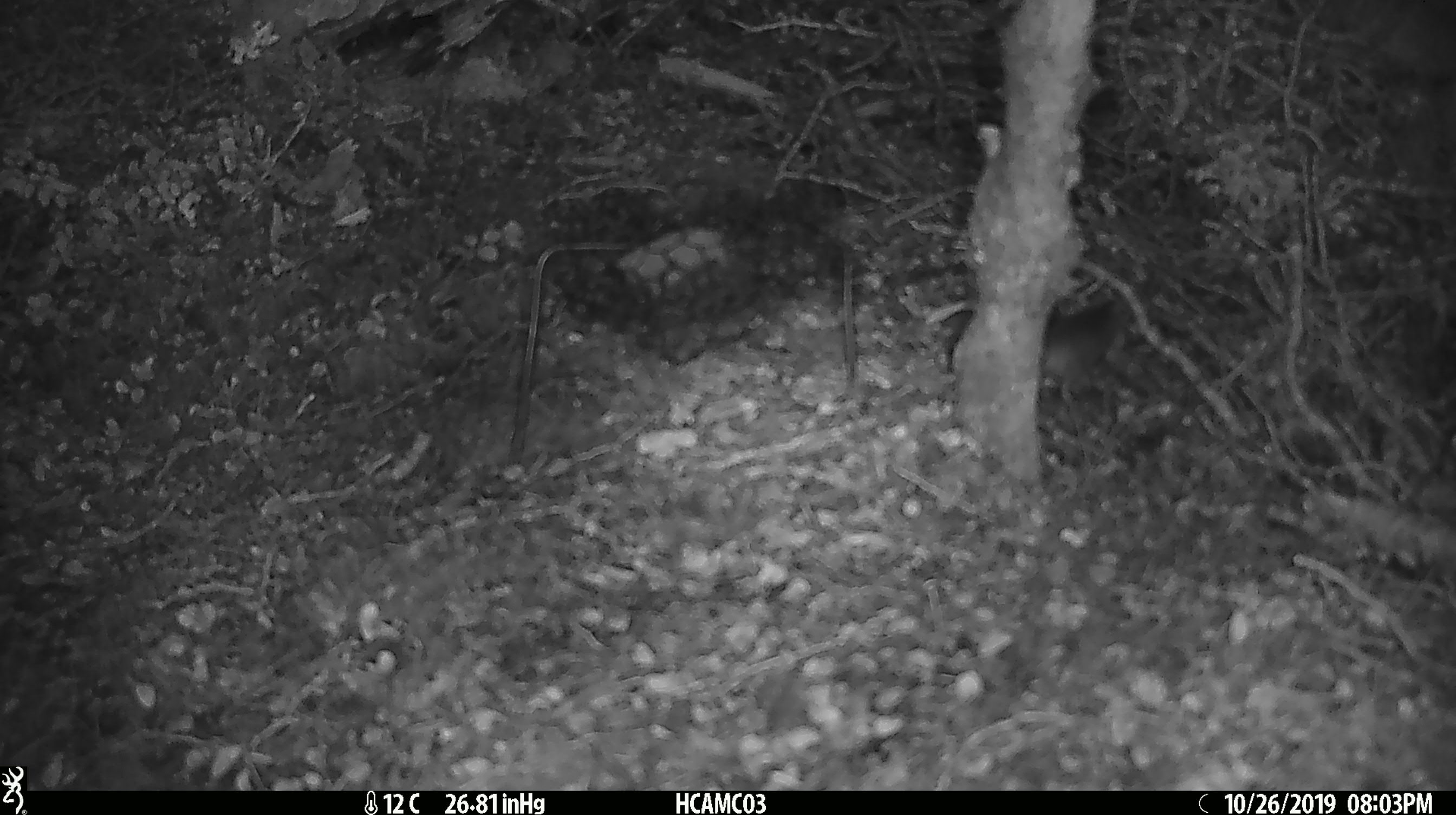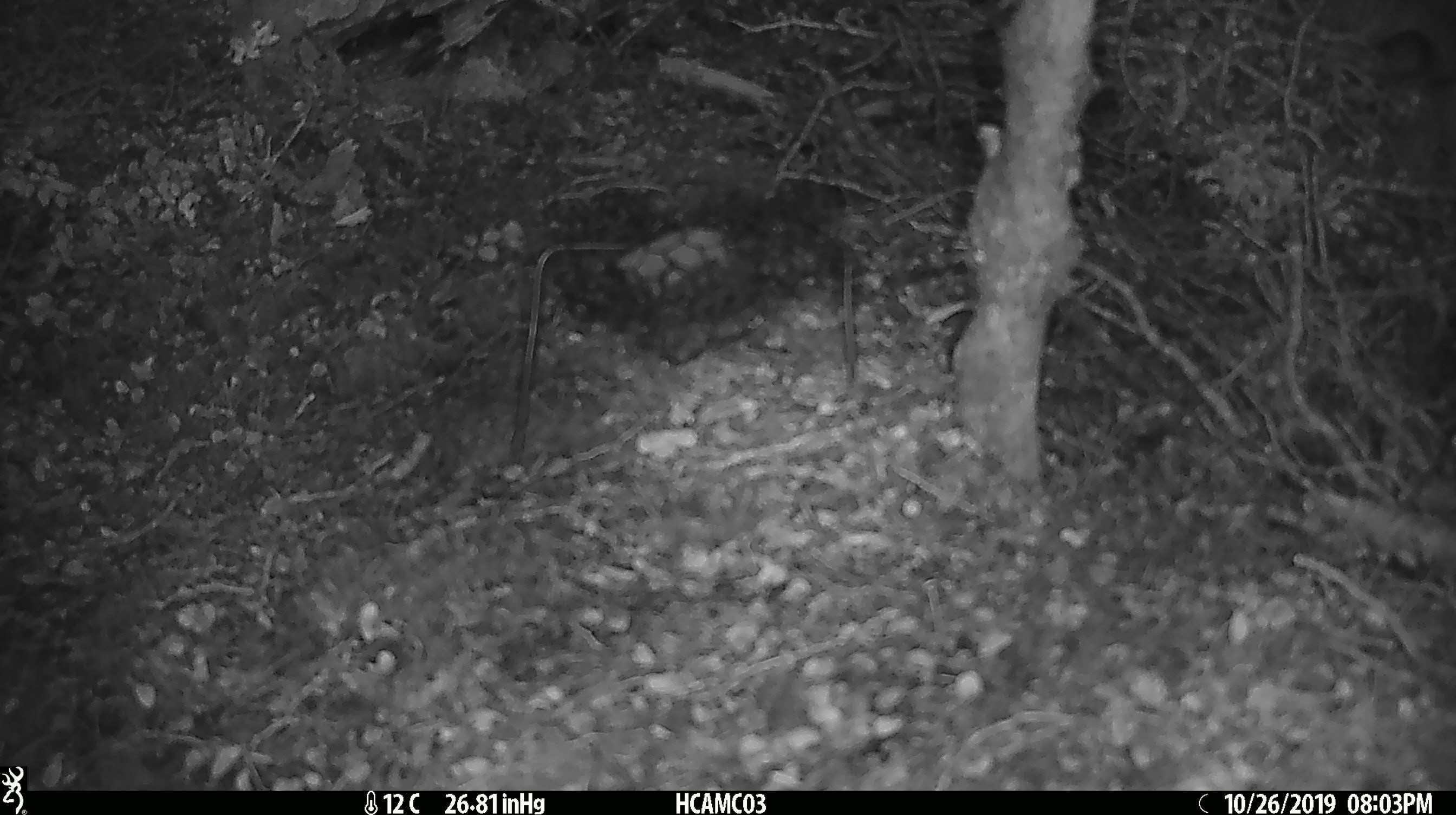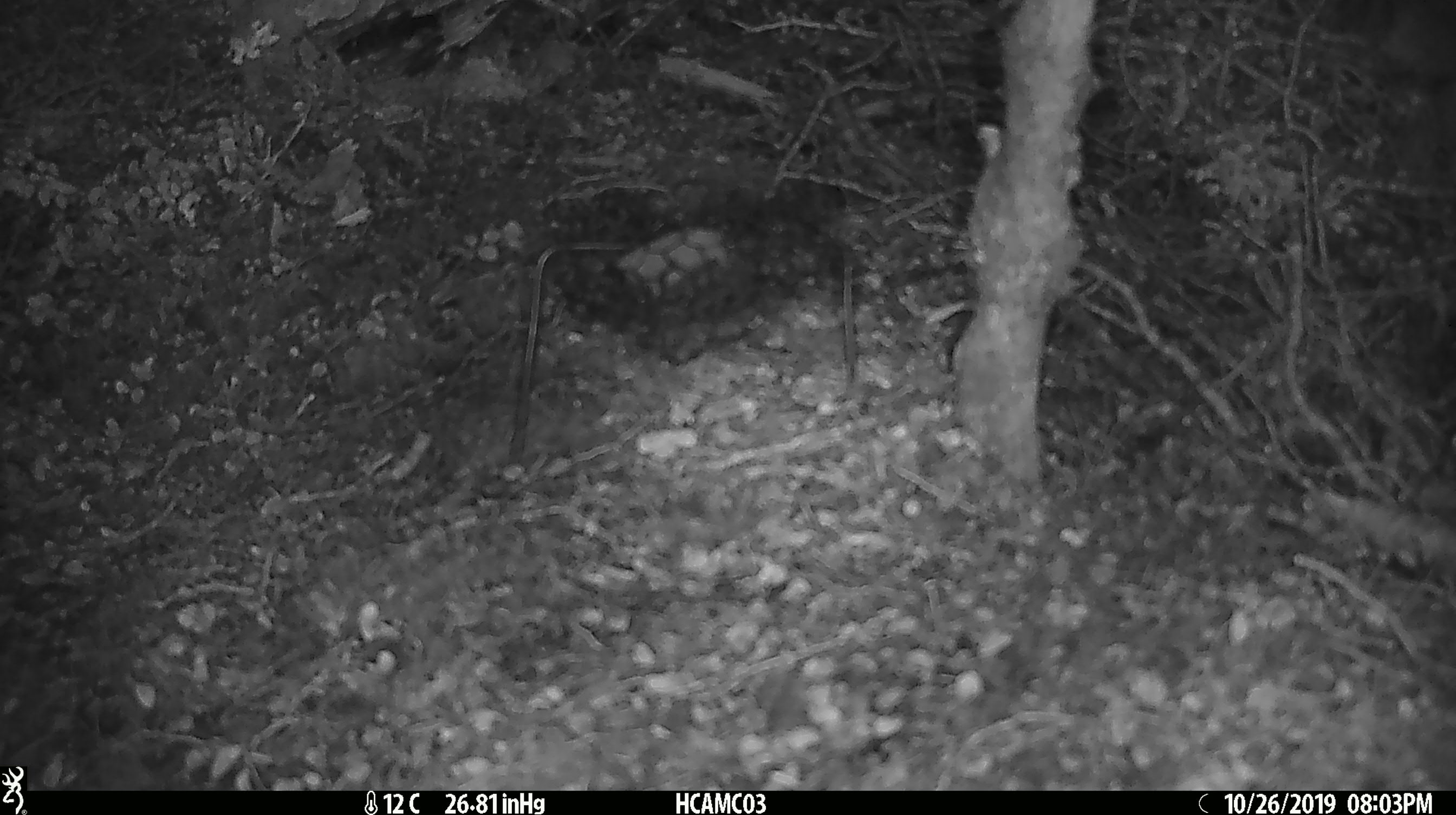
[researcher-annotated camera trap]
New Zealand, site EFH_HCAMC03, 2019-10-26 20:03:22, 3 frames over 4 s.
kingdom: Animalia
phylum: Chordata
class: Mammalia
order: Rodentia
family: Muridae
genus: Mus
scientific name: Mus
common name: mouse